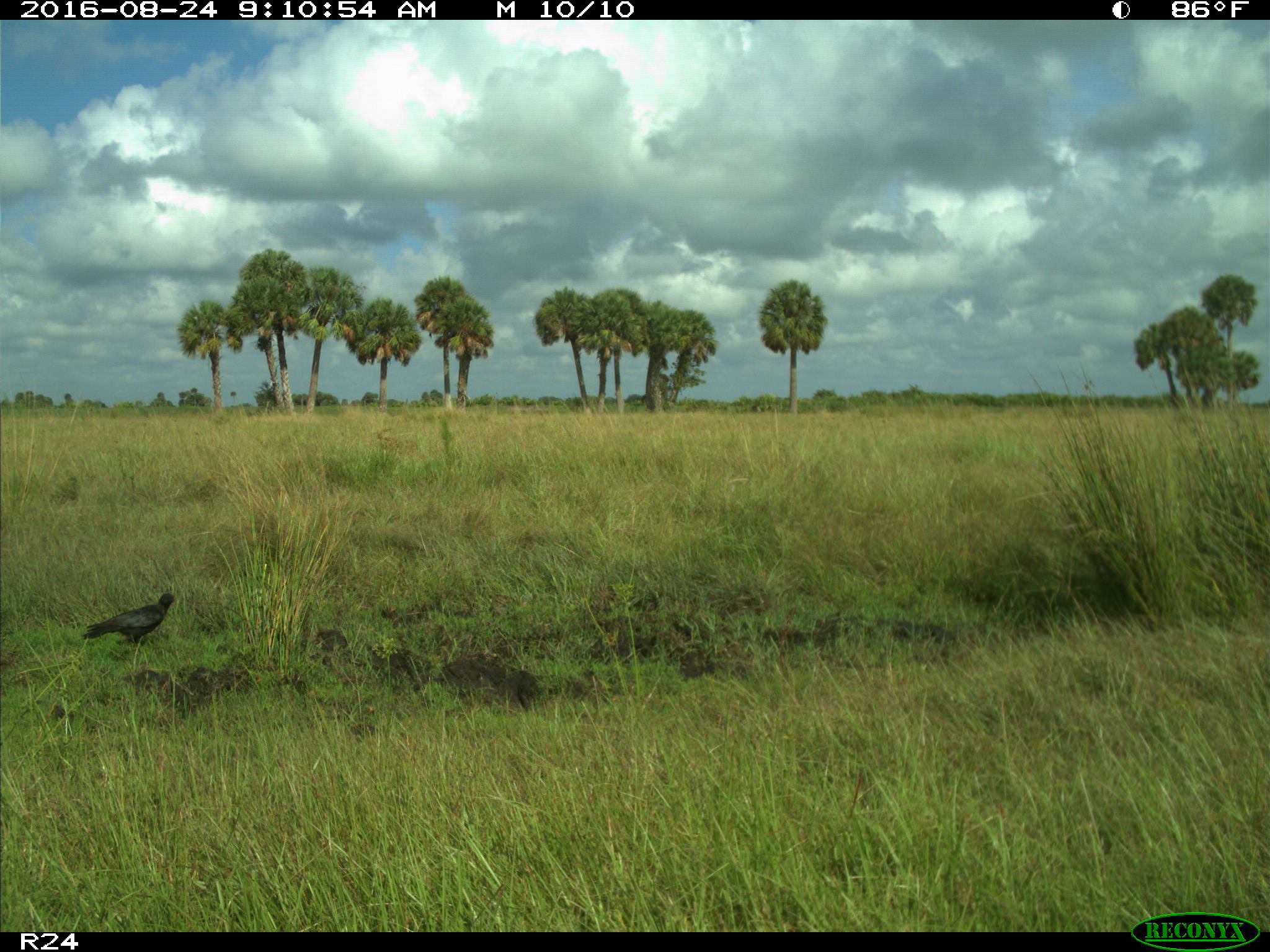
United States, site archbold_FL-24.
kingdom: Animalia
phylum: Chordata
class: Aves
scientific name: Aves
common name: birds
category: unidentified bird